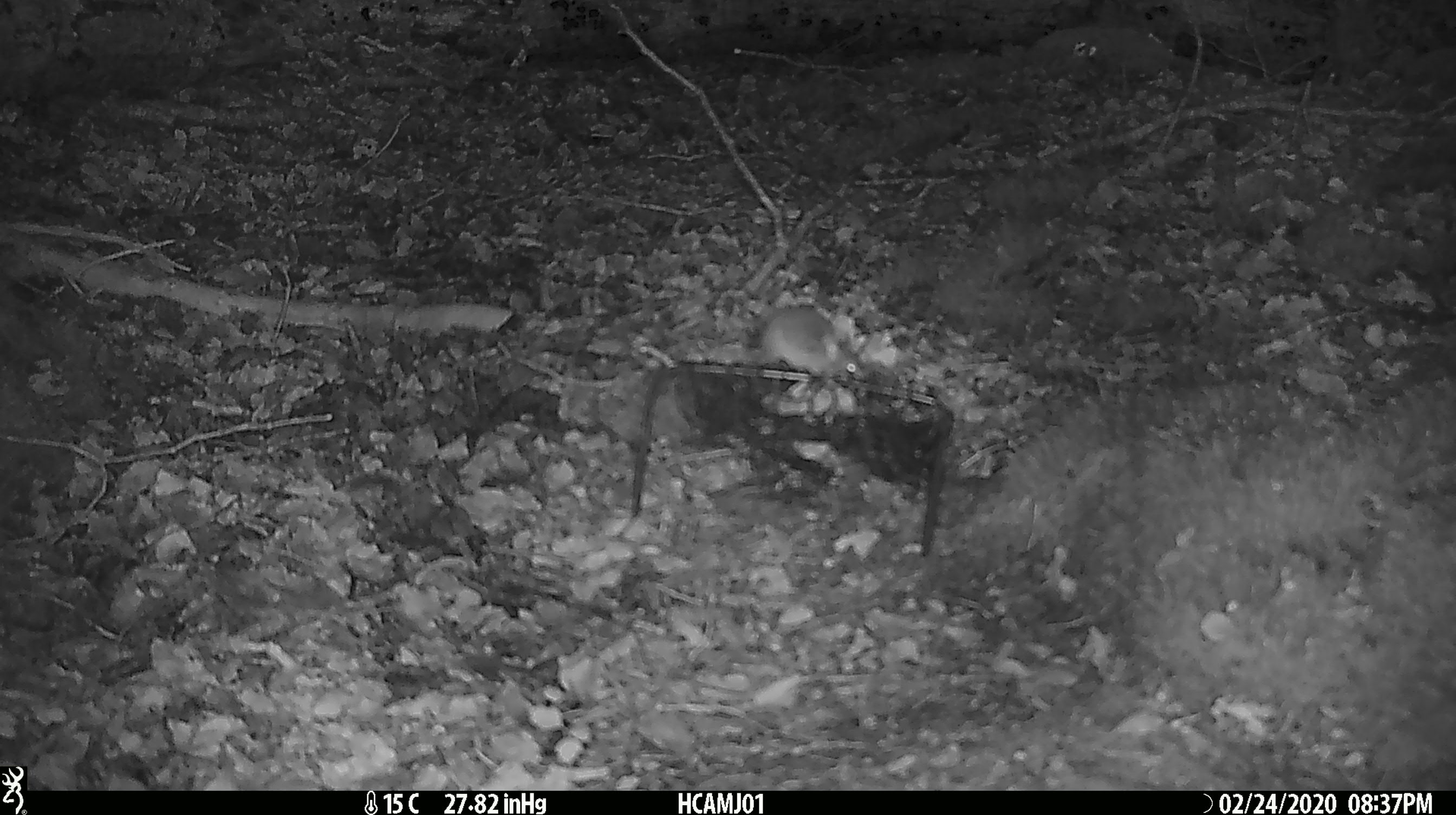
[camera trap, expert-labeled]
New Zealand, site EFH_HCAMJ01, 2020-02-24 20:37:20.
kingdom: Animalia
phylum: Chordata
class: Mammalia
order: Rodentia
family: Muridae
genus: Mus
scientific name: Mus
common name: mouse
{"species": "mouse (Mus)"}